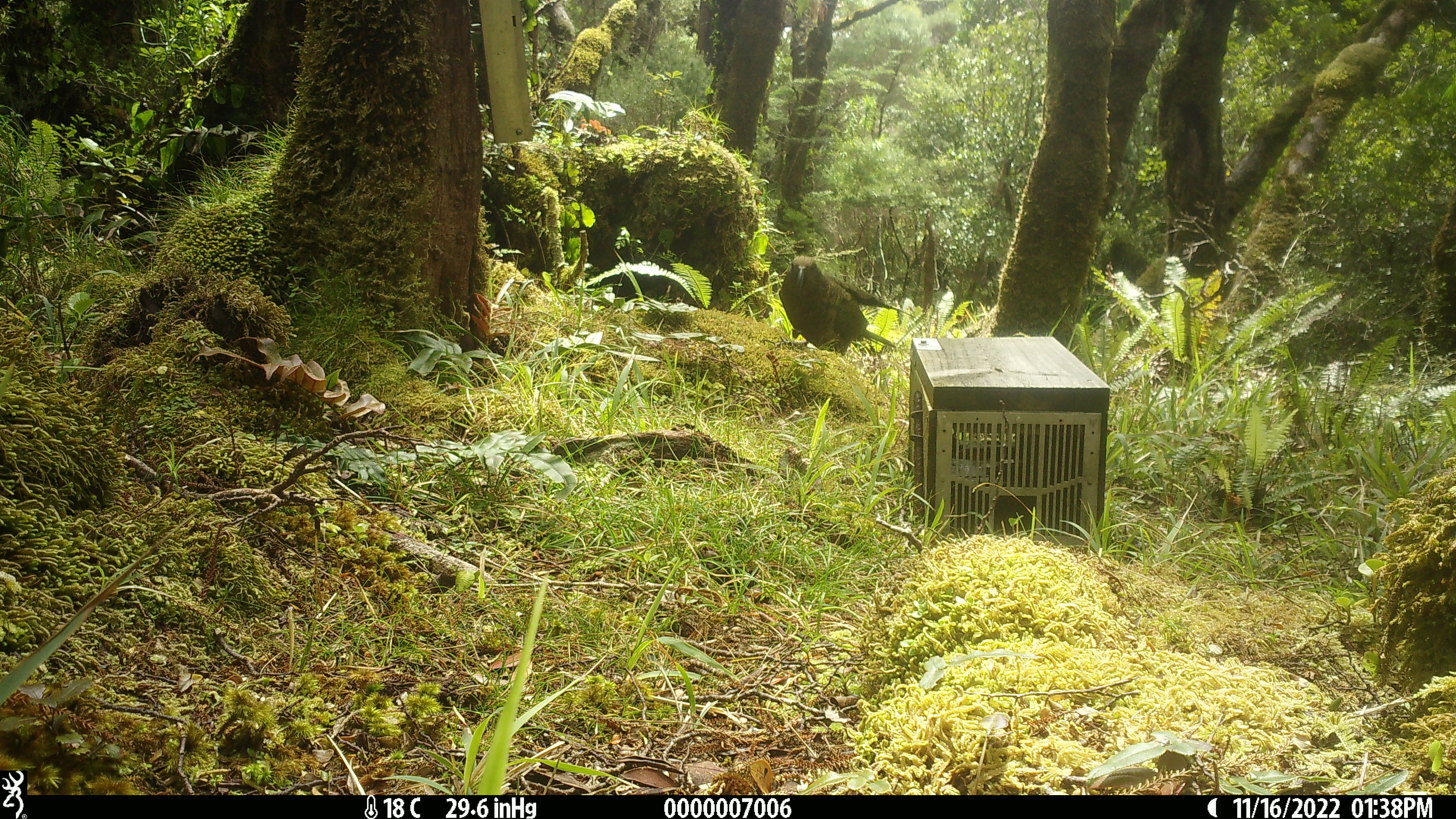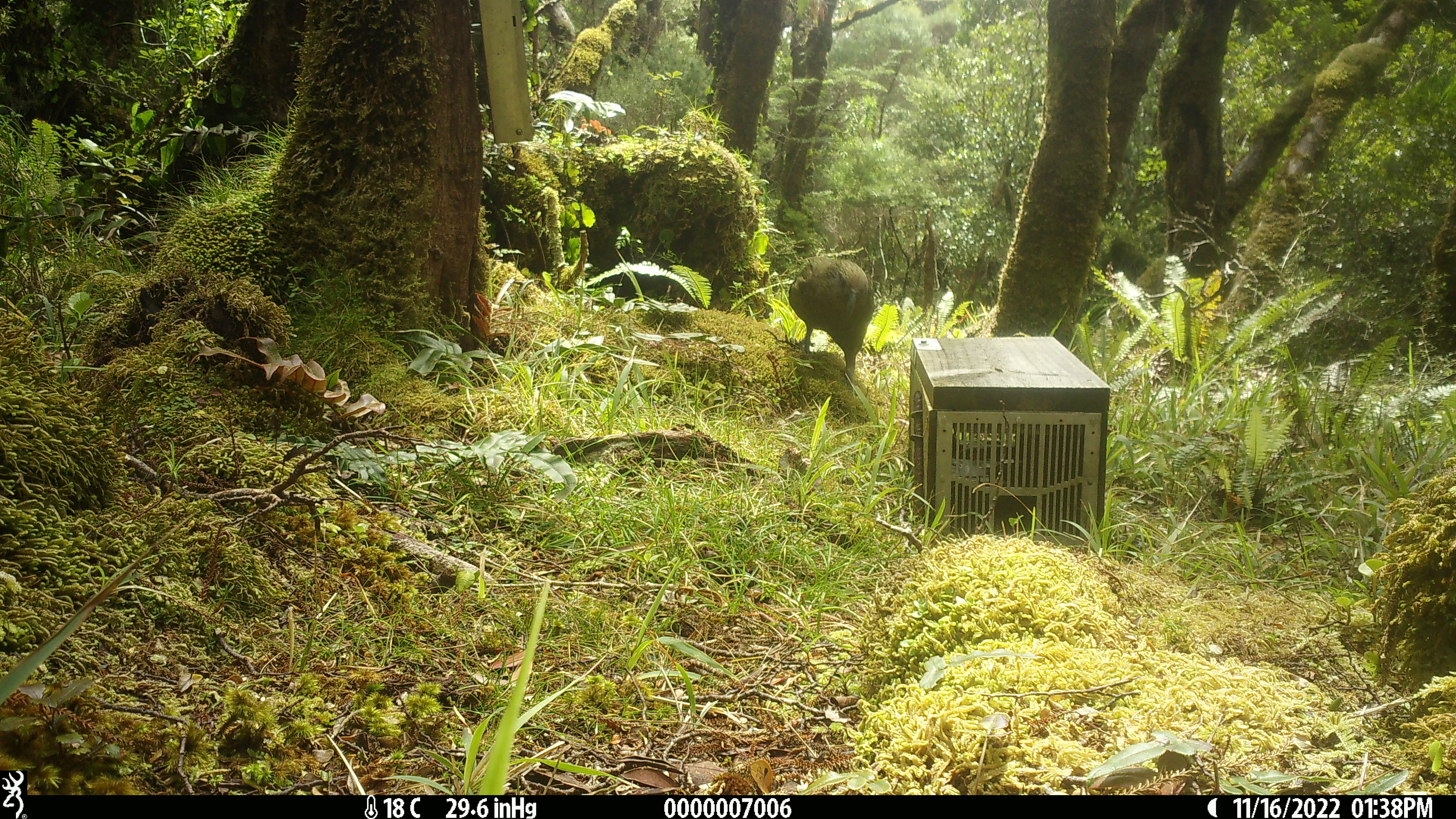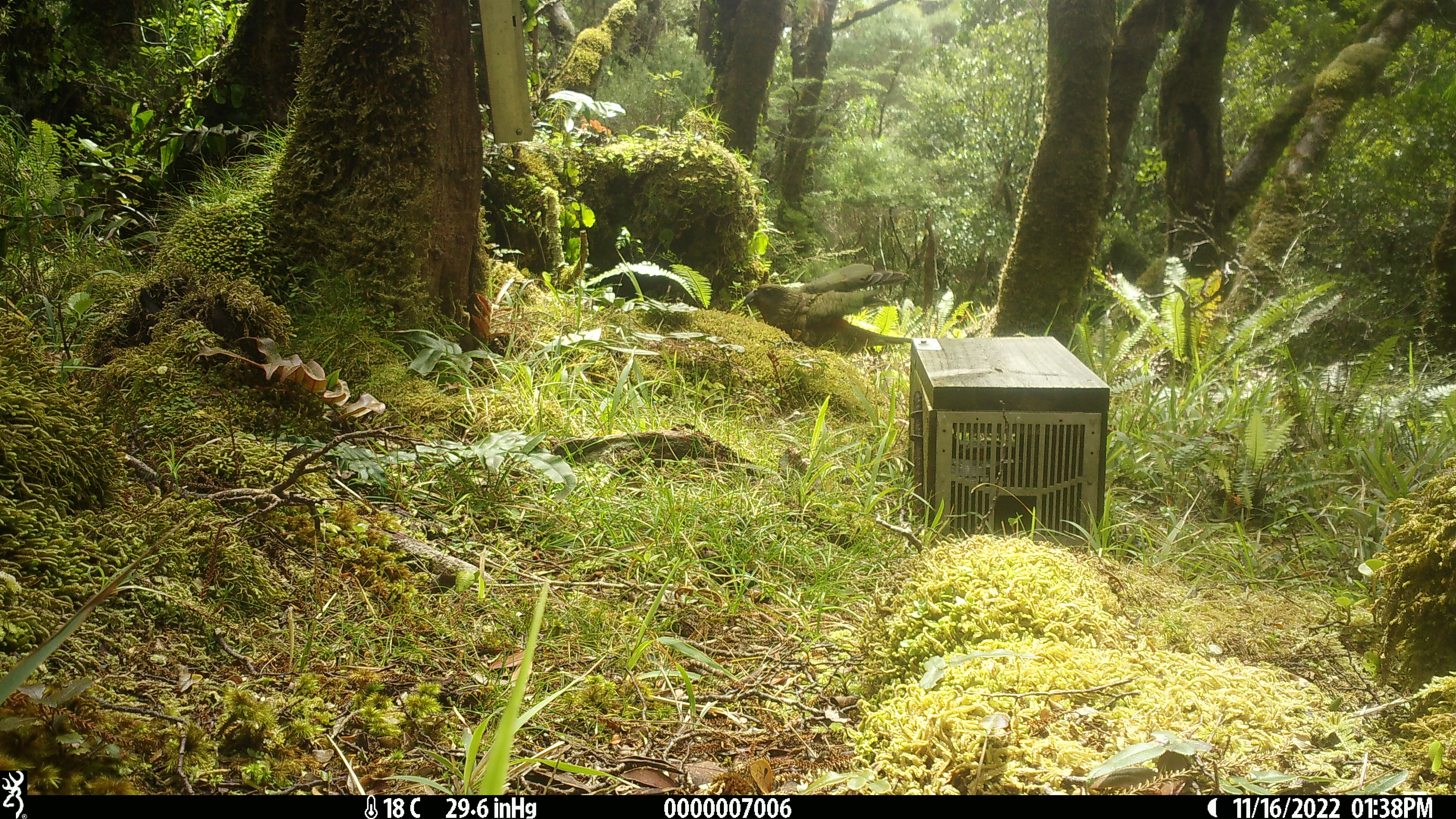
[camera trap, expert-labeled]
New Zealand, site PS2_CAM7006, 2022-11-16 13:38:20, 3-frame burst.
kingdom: Animalia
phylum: Chordata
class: Aves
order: Psittaciformes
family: Strigopidae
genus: Nestor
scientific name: Nestor notabilis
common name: kea